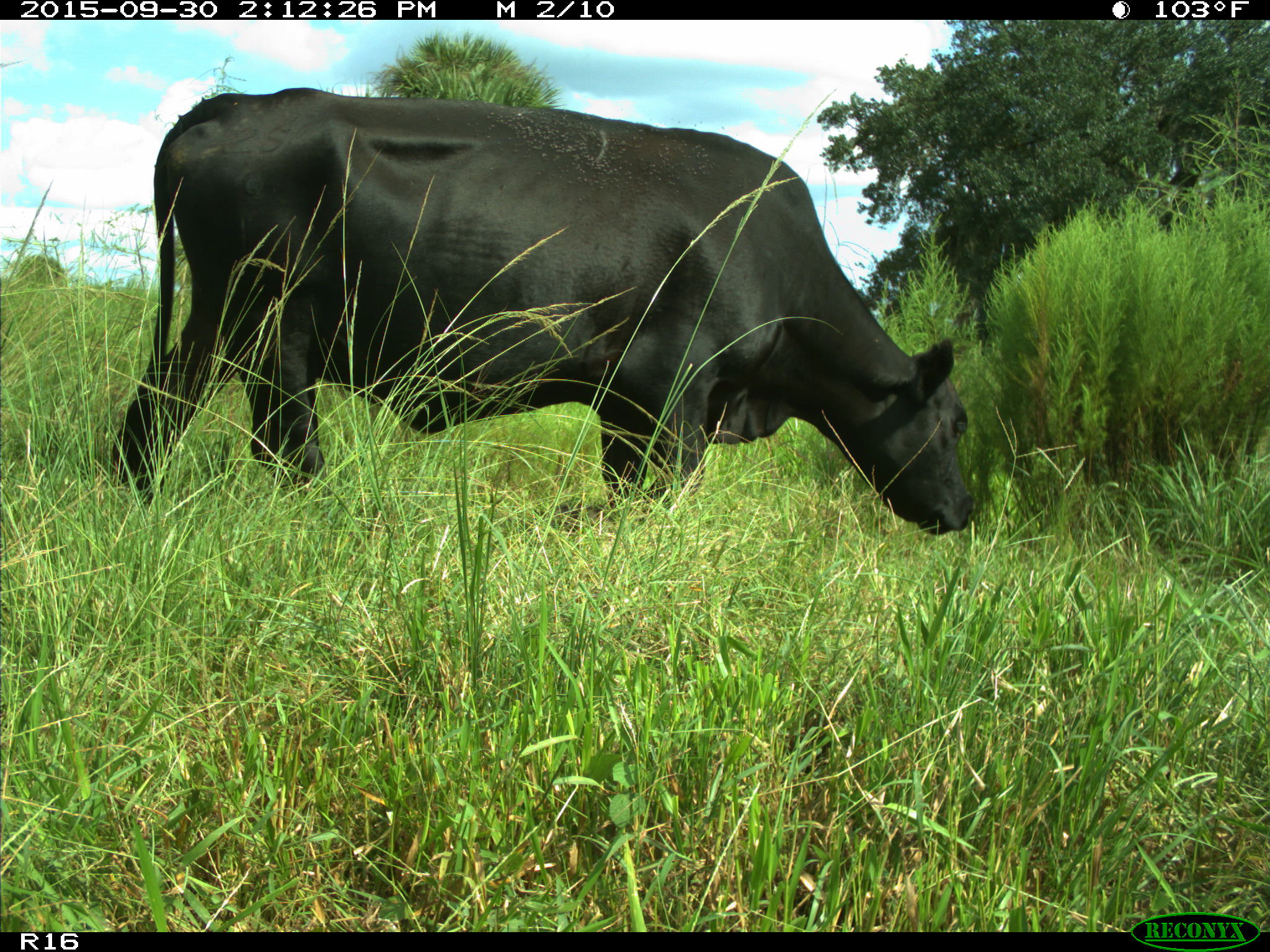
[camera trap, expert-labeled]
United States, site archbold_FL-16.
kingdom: Animalia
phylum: Chordata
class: Mammalia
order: Artiodactyla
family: Bovidae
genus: Bos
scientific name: Bos taurus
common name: domestic cow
Bos taurus (domestic cow).